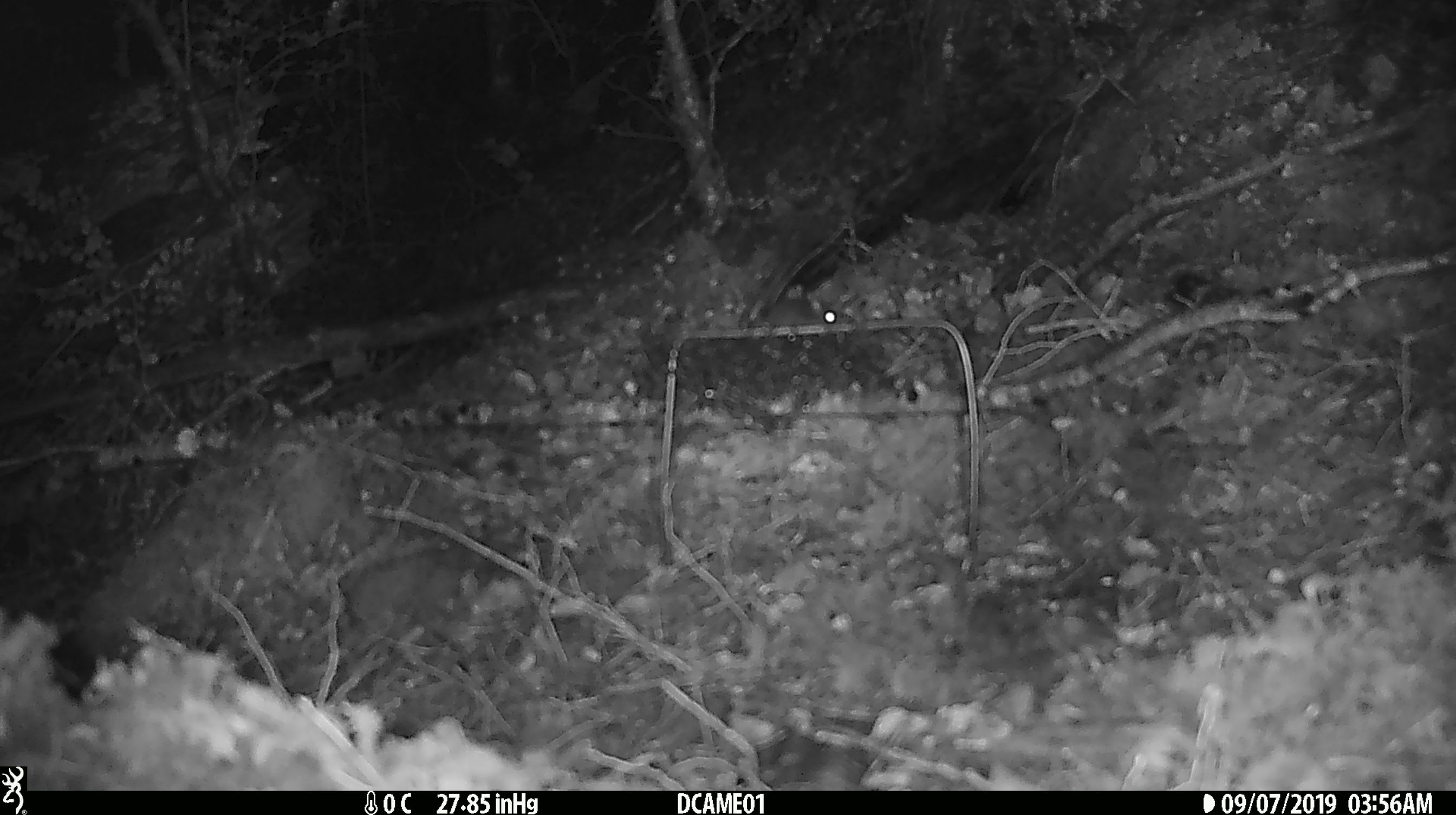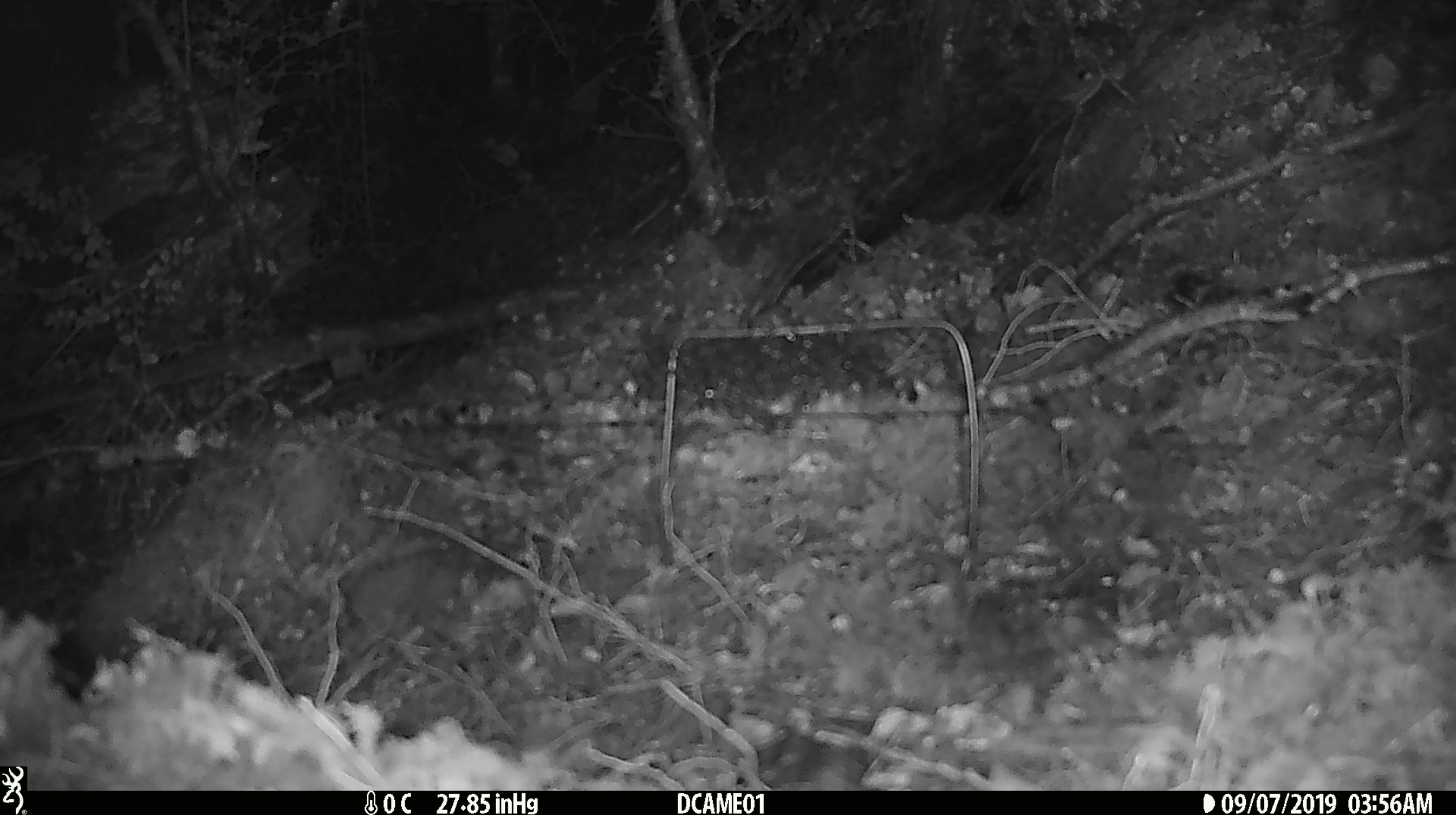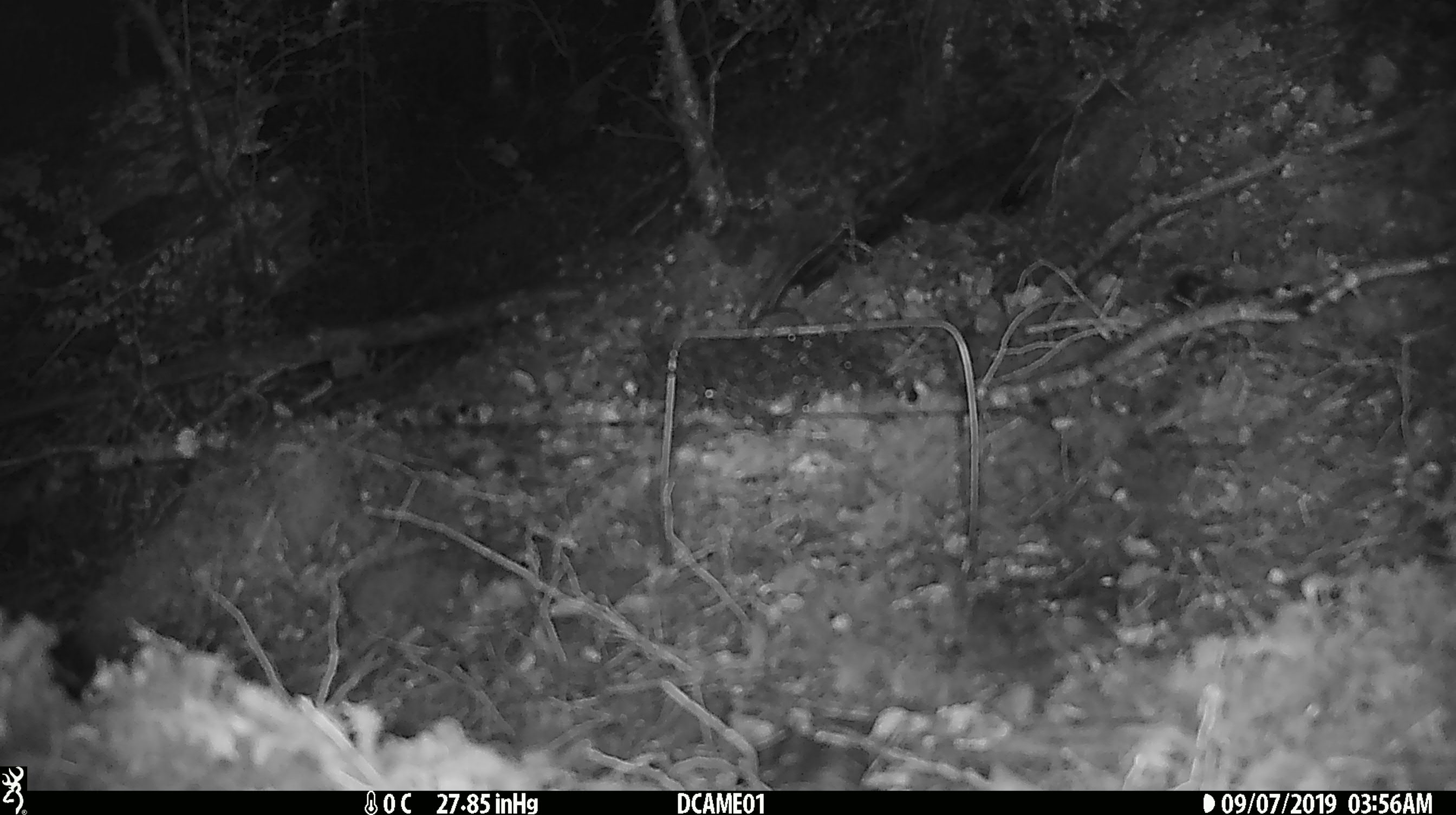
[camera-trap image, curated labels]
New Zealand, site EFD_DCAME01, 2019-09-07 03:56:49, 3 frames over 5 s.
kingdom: Animalia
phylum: Chordata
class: Mammalia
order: Rodentia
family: Muridae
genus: Mus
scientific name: Mus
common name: mouse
Mouse (Mus).